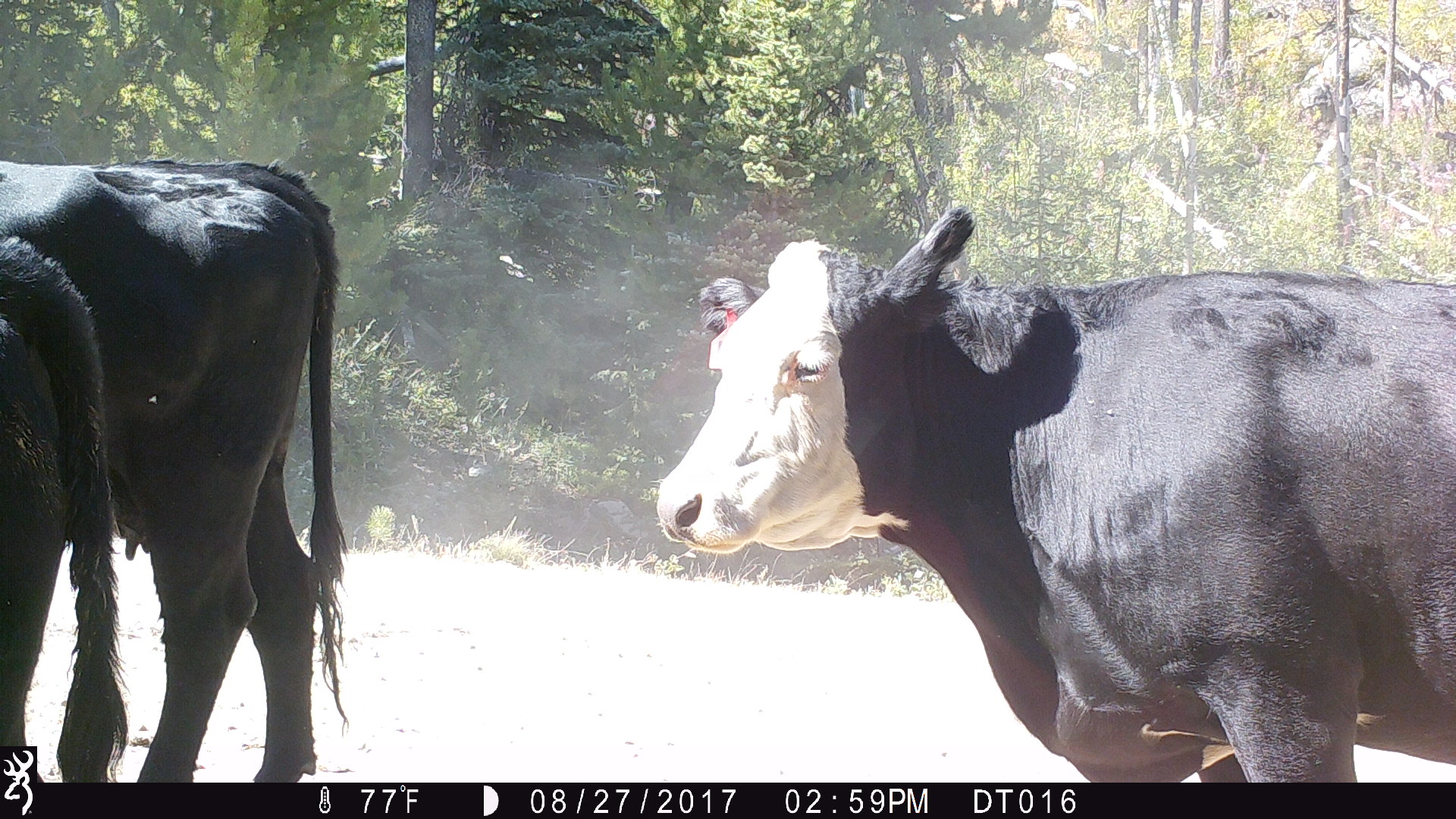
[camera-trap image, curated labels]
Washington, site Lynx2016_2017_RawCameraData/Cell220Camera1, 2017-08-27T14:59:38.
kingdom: Animalia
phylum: Chordata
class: Mammalia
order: Artiodactyla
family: Bovidae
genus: Bos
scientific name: Bos taurus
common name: domestic cattle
Domestic cattle (Bos taurus). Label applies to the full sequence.